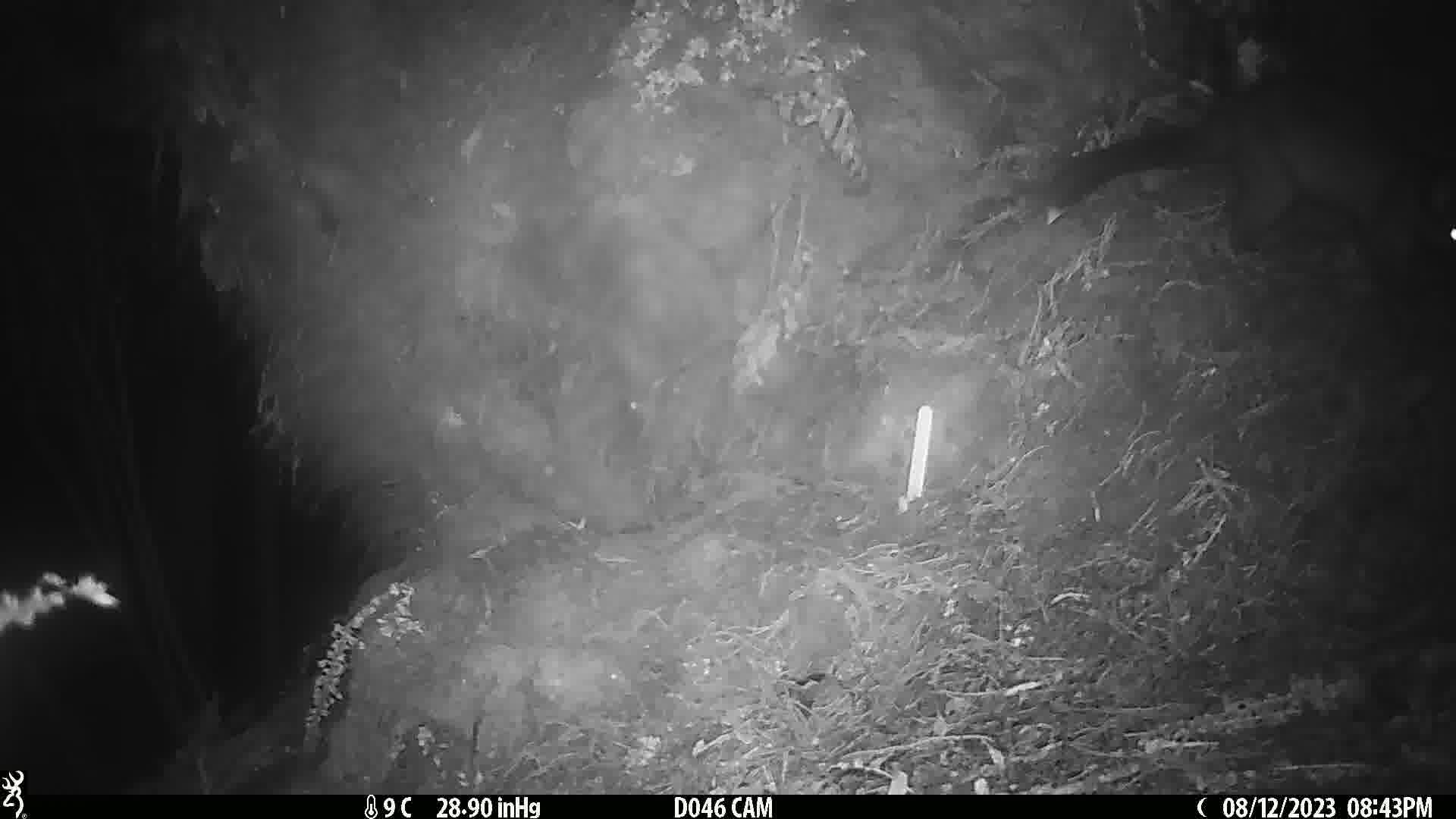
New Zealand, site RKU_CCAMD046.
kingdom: Animalia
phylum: Chordata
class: Mammalia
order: Diprotodontia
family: Phalangeridae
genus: Trichosurus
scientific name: Trichosurus vulpecula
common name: common brushtail possum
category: possum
Possum (common brushtail possum) (Trichosurus vulpecula).